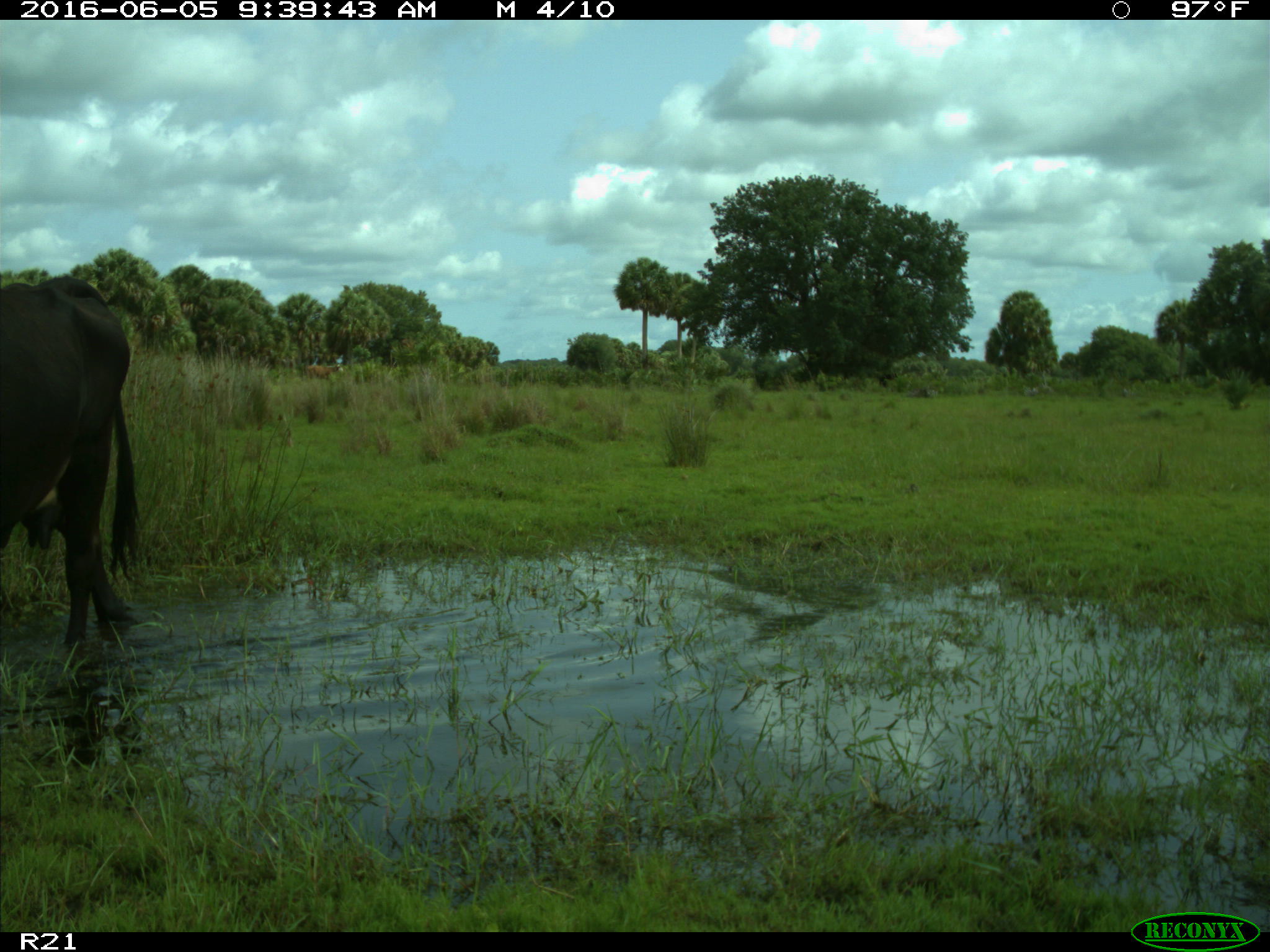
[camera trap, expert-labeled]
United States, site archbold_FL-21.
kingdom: Animalia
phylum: Chordata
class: Mammalia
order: Artiodactyla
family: Bovidae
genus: Bos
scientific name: Bos taurus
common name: domestic cow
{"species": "Bos taurus (domestic cow)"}